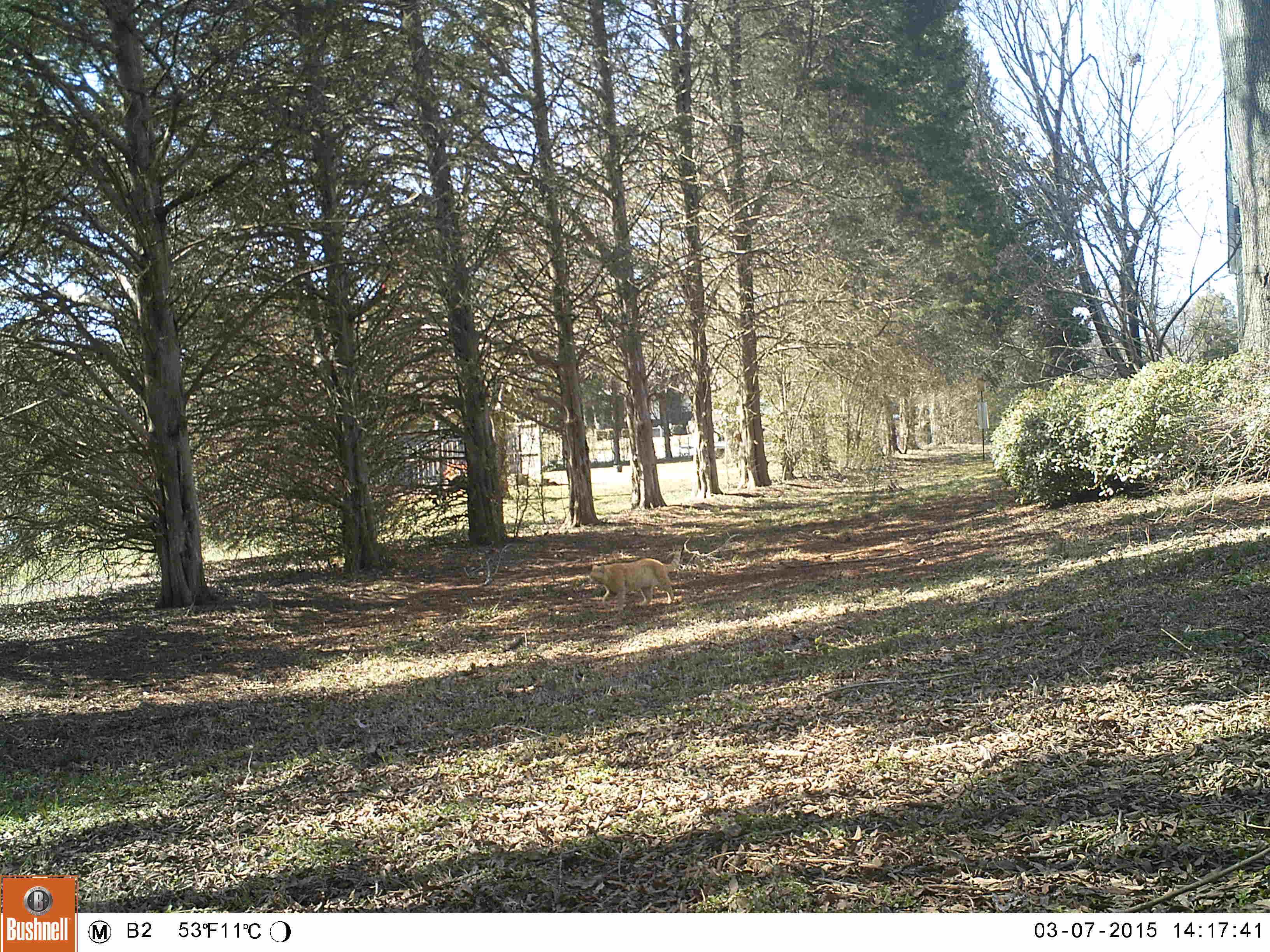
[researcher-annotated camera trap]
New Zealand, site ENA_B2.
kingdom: Animalia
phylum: Chordata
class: Mammalia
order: Carnivora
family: Felidae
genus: Felis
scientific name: Felis catus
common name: domestic cat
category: cat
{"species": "cat (domestic cat) (Felis catus)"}